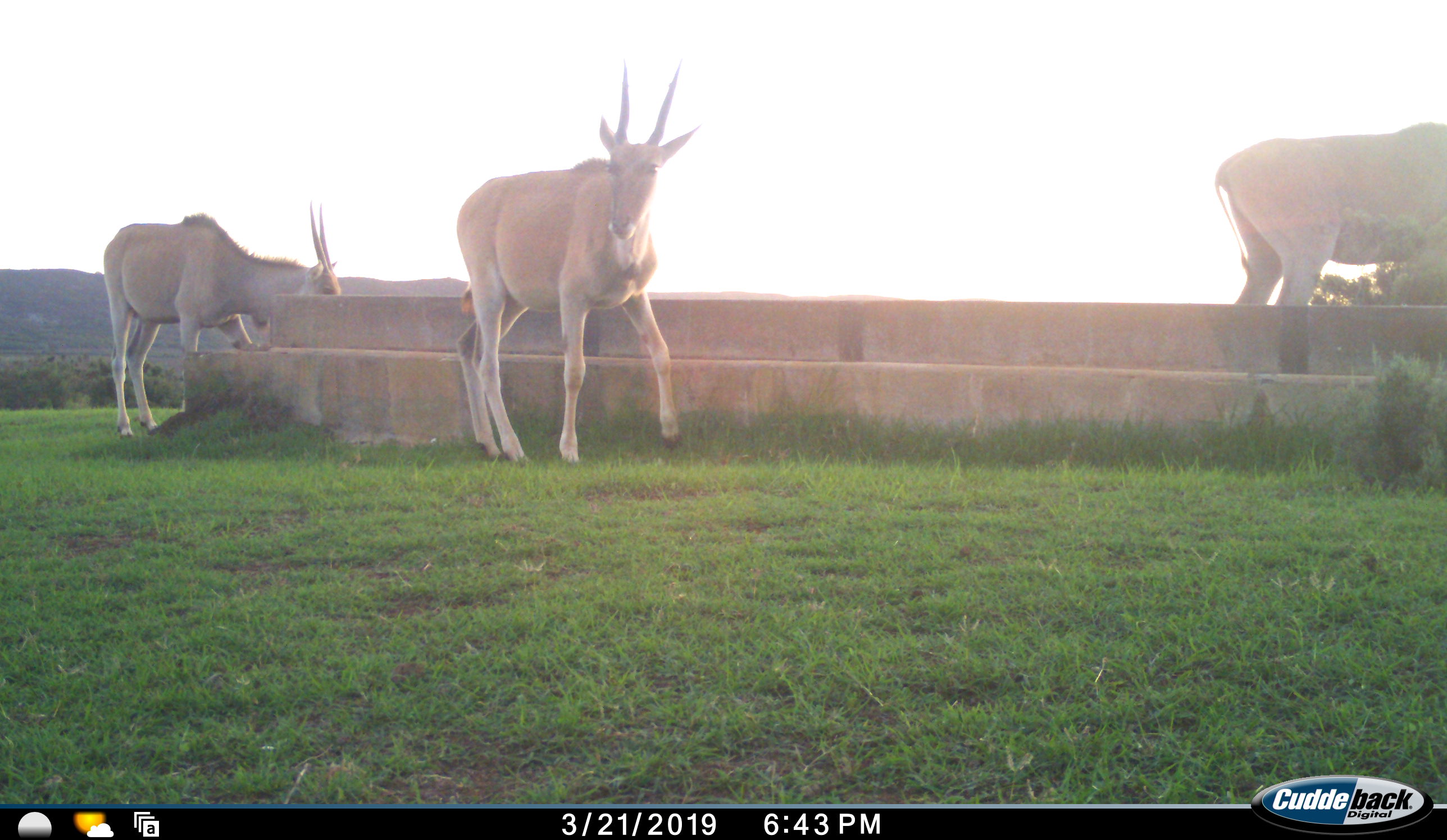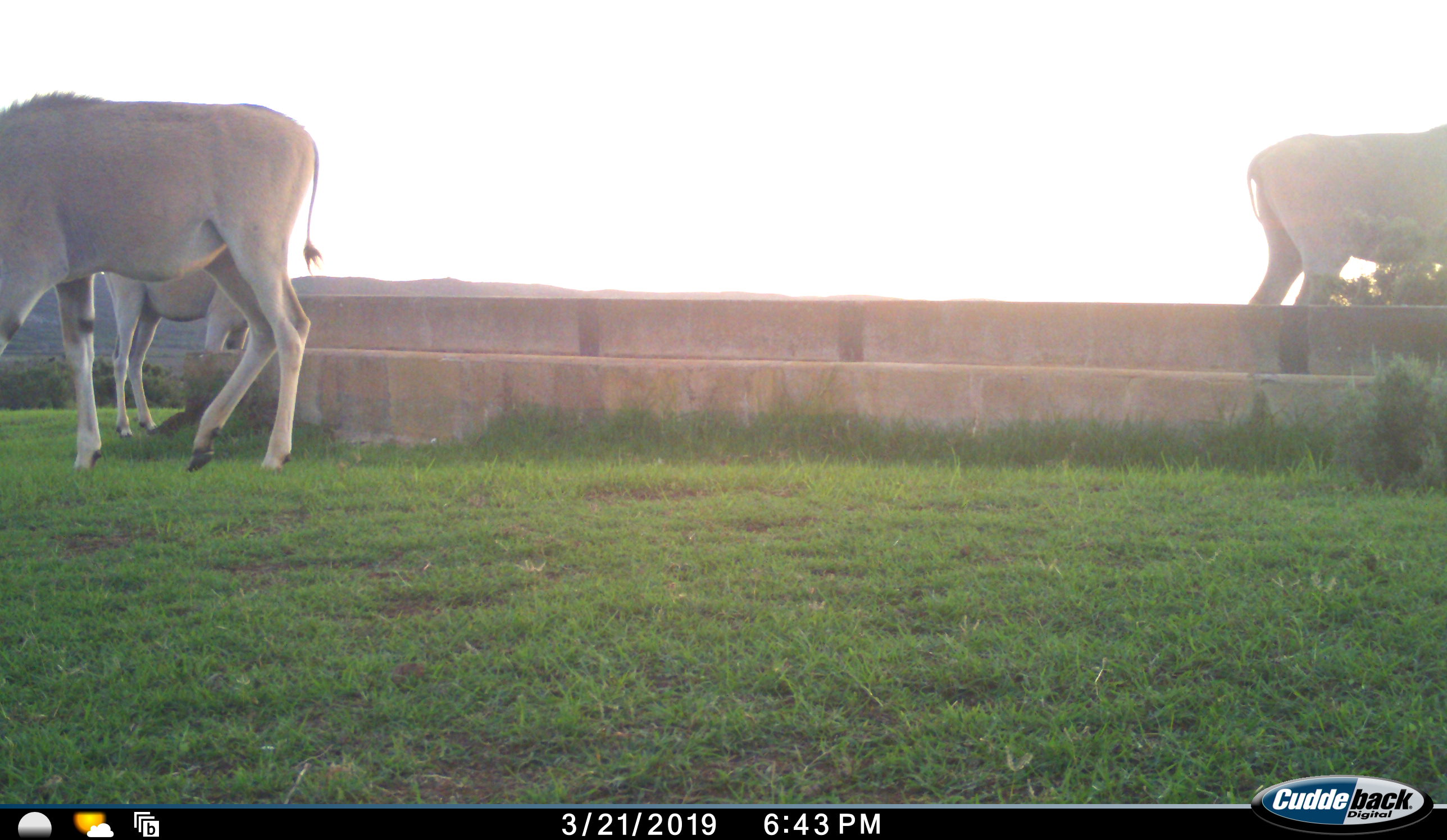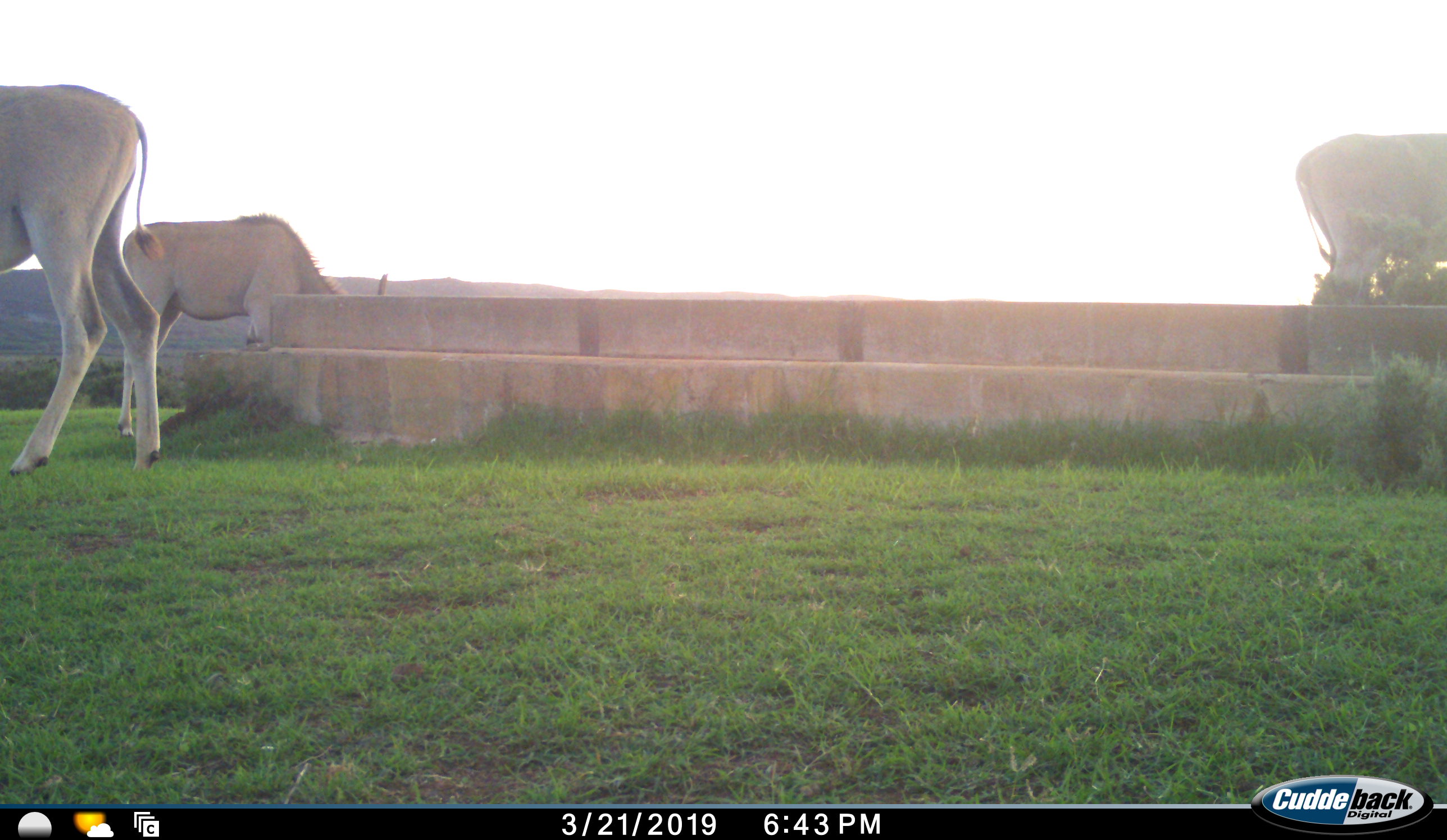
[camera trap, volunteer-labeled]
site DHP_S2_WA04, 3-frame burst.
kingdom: Animalia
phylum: Chordata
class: Mammalia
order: Artiodactyla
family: Bovidae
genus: Tragelaphus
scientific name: Tragelaphus oryx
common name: eland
Eland (Tragelaphus oryx), count 3. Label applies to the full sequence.